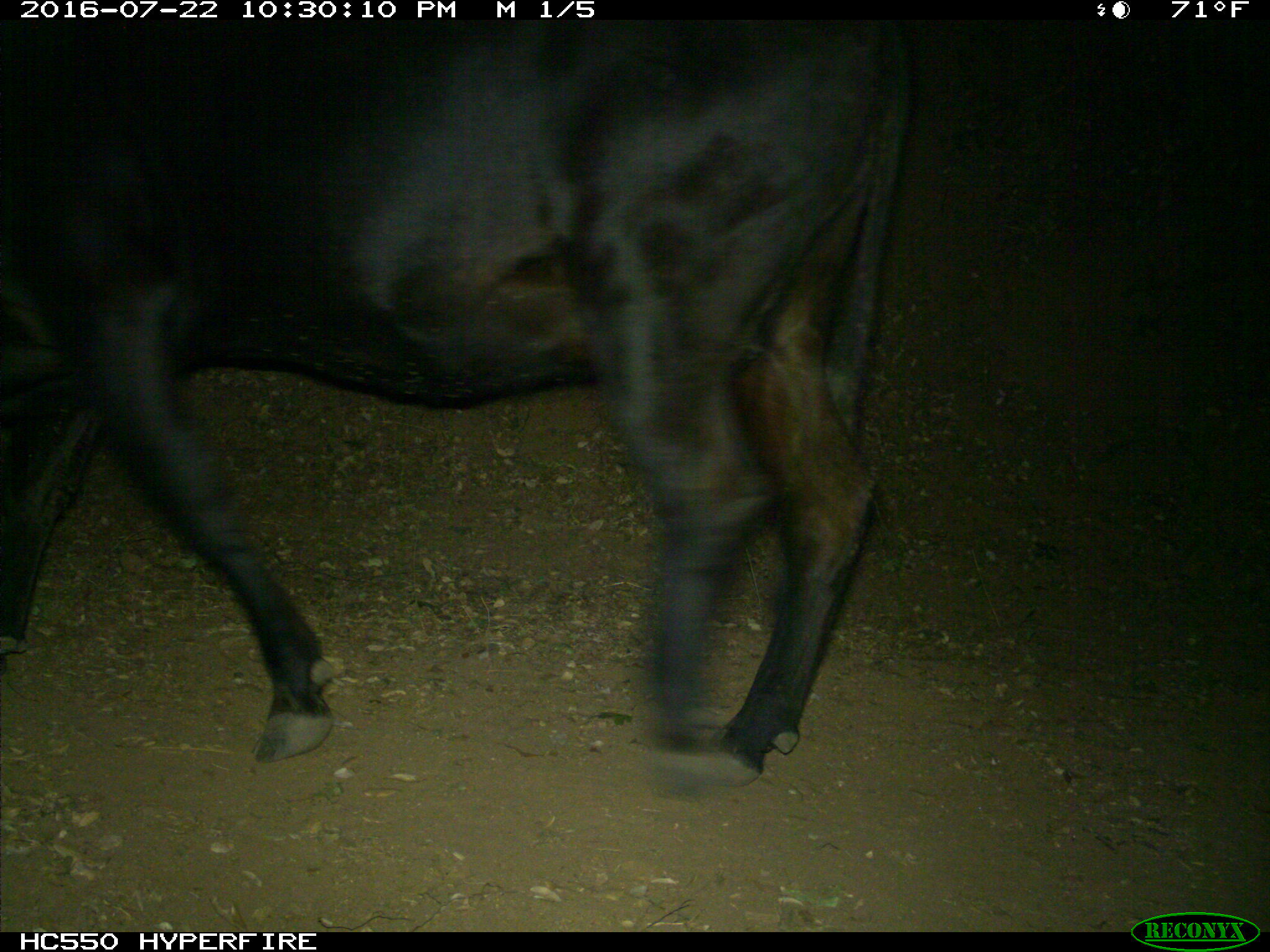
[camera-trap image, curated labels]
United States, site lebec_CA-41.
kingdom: Animalia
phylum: Chordata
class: Mammalia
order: Artiodactyla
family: Bovidae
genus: Bos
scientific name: Bos taurus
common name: domestic cow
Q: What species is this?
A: Bos taurus (domestic cow).